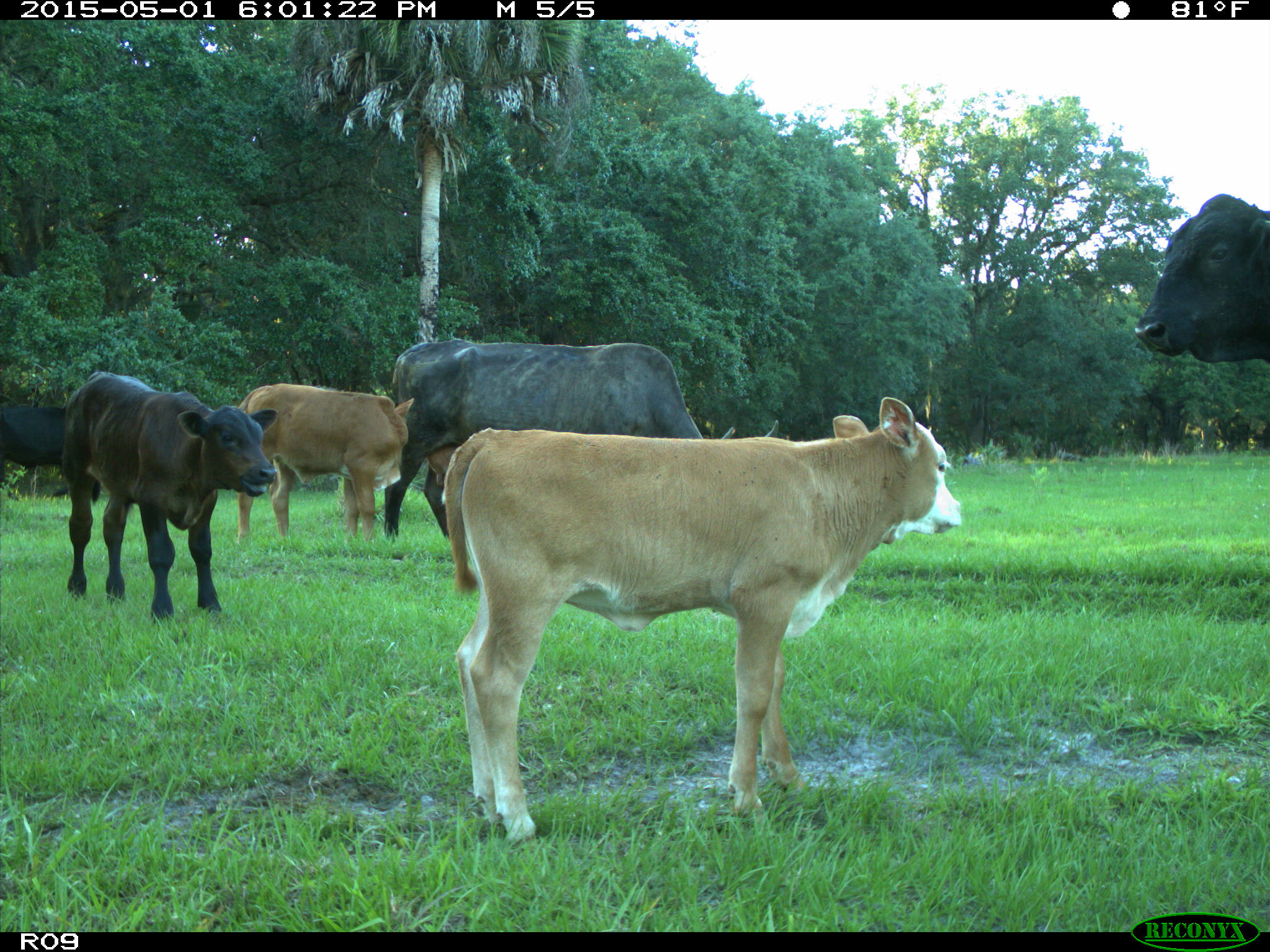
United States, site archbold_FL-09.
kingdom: Animalia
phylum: Chordata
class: Mammalia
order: Artiodactyla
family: Bovidae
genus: Bos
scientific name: Bos taurus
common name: domestic cow